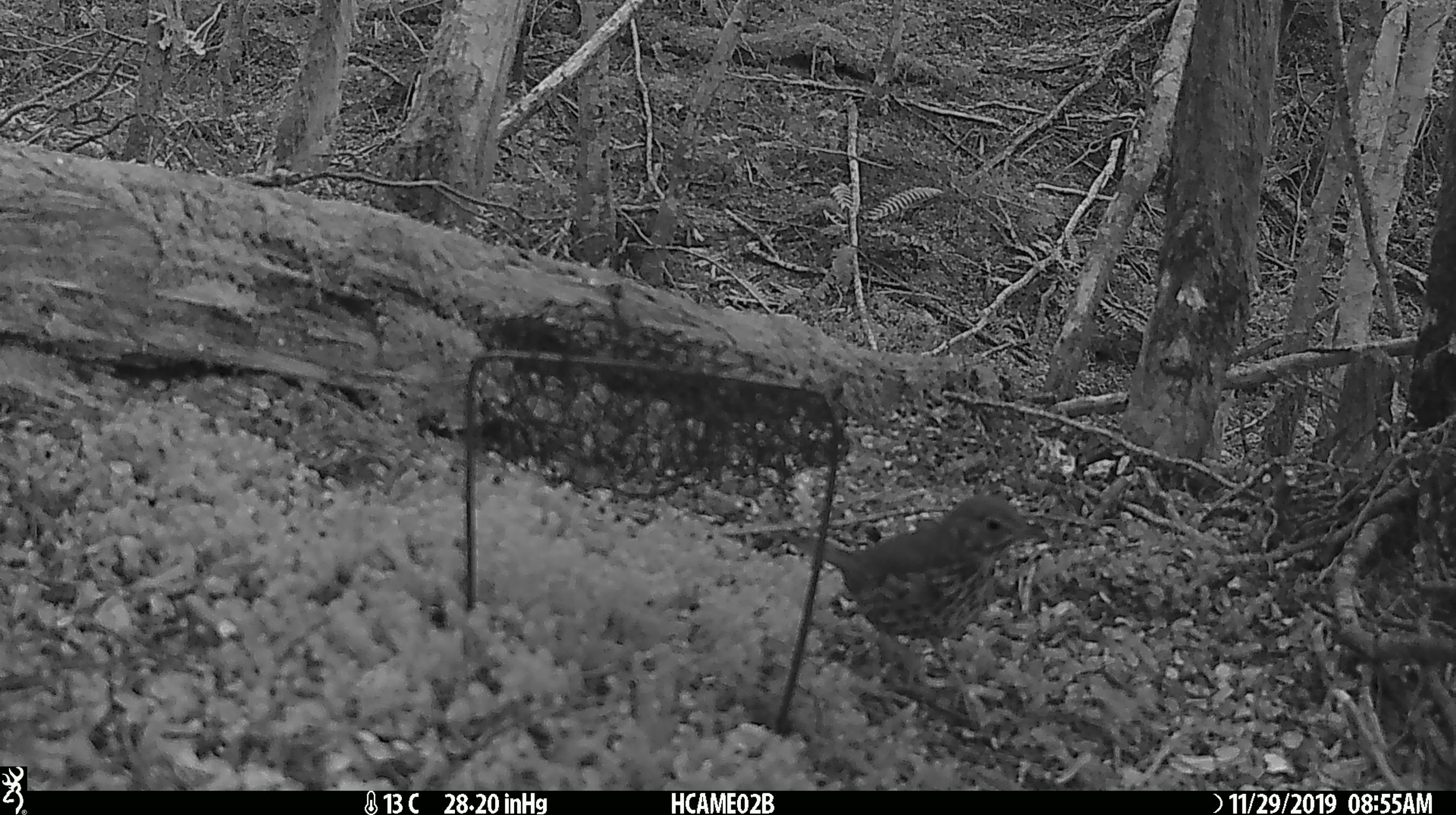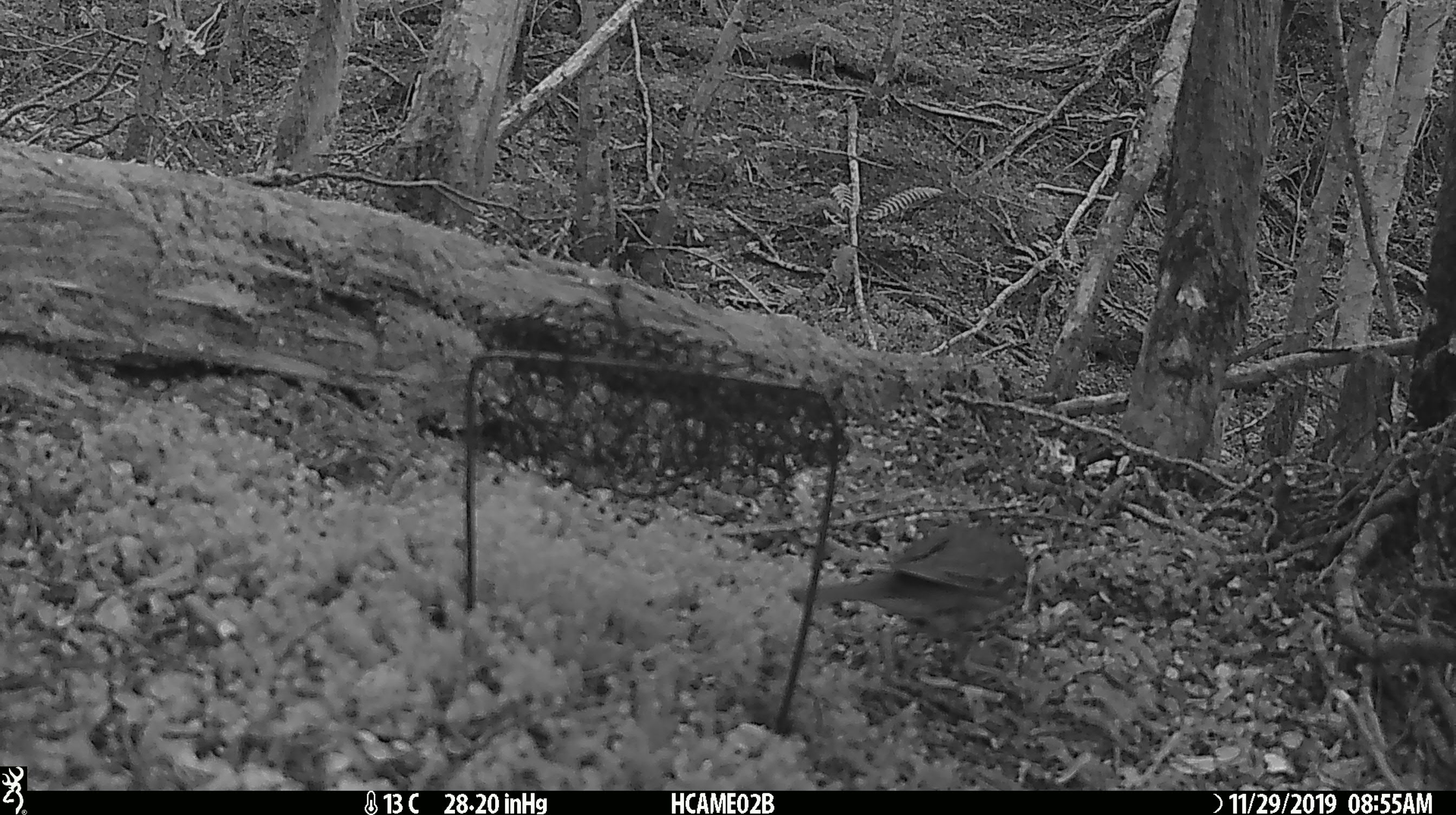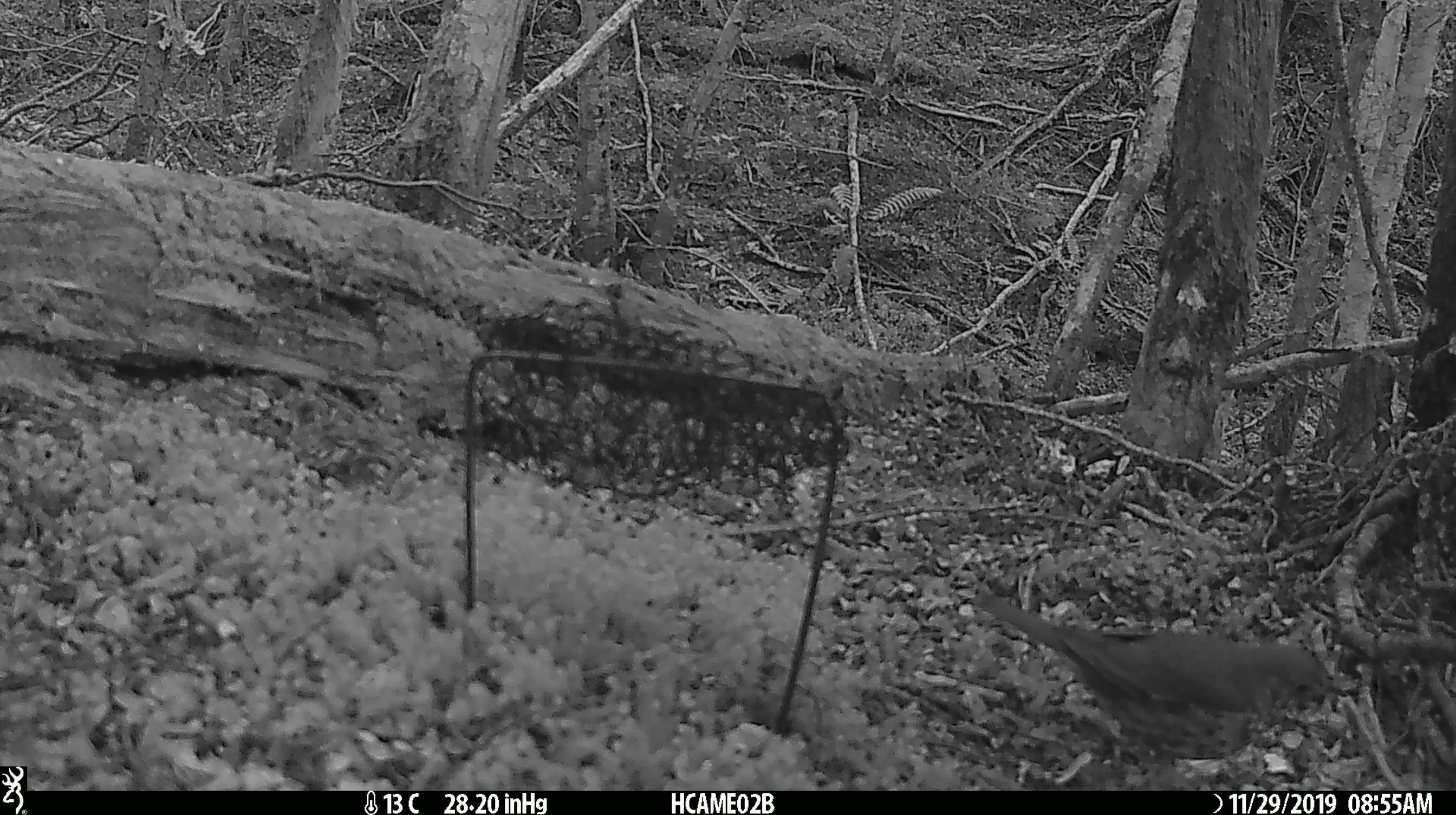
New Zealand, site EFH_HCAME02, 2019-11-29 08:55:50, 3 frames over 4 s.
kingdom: Animalia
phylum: Chordata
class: Aves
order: Passeriformes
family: Turdidae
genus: Turdus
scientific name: Turdus philomelos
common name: song thrush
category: thrush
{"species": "thrush (song thrush) (Turdus philomelos)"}